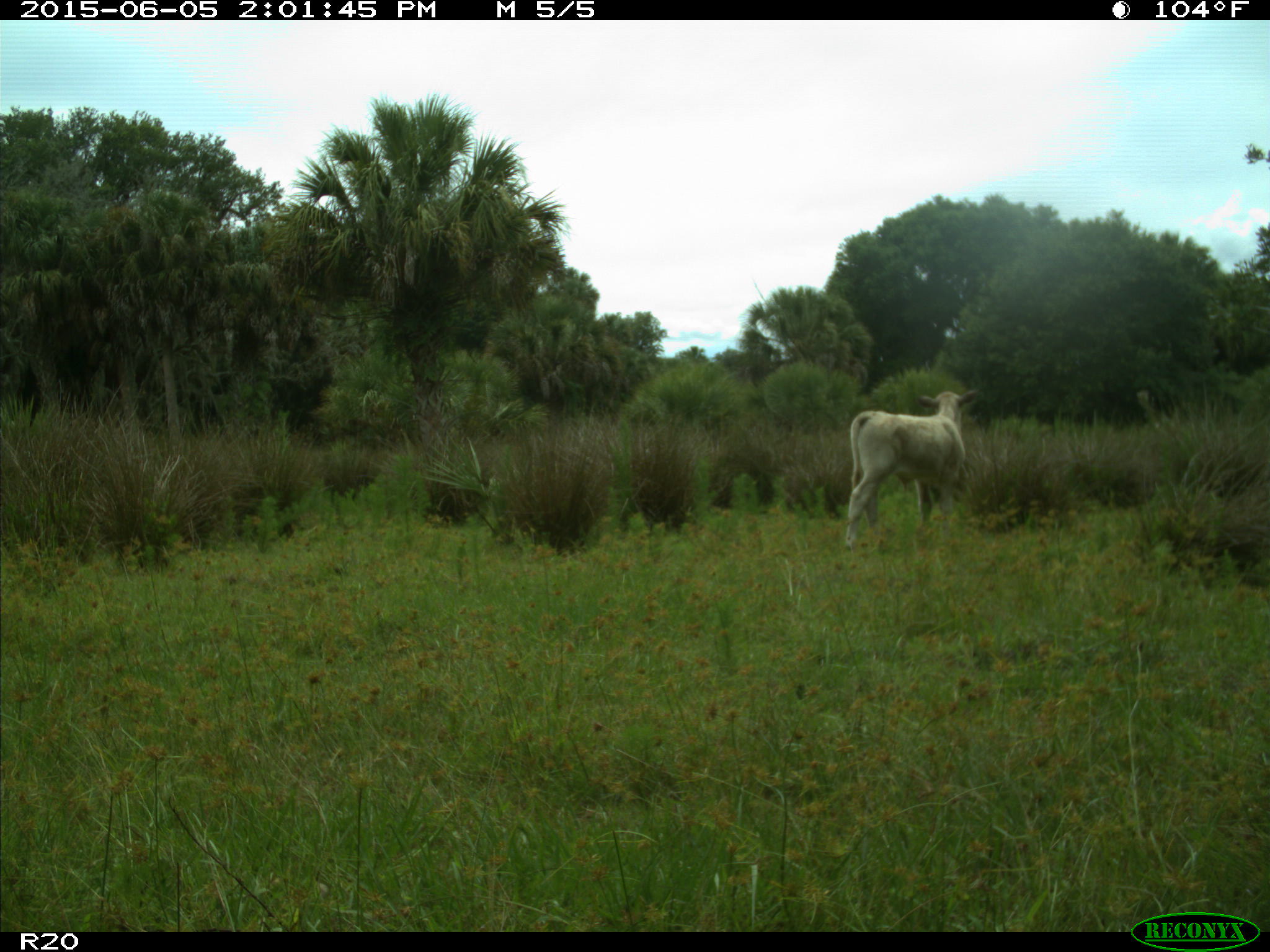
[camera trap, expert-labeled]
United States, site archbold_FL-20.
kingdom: Animalia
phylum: Chordata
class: Mammalia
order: Artiodactyla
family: Bovidae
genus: Bos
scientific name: Bos taurus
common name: domestic cow